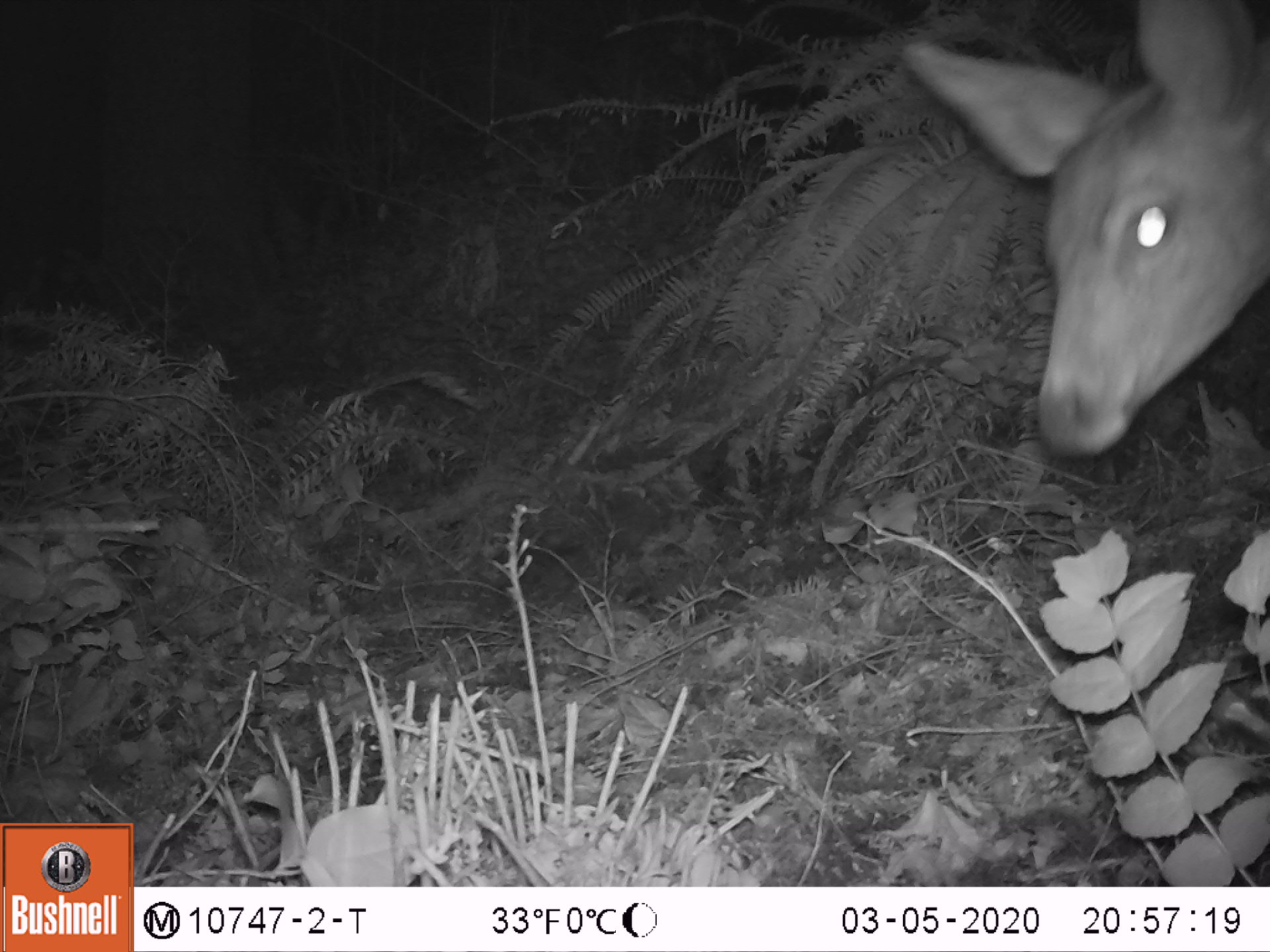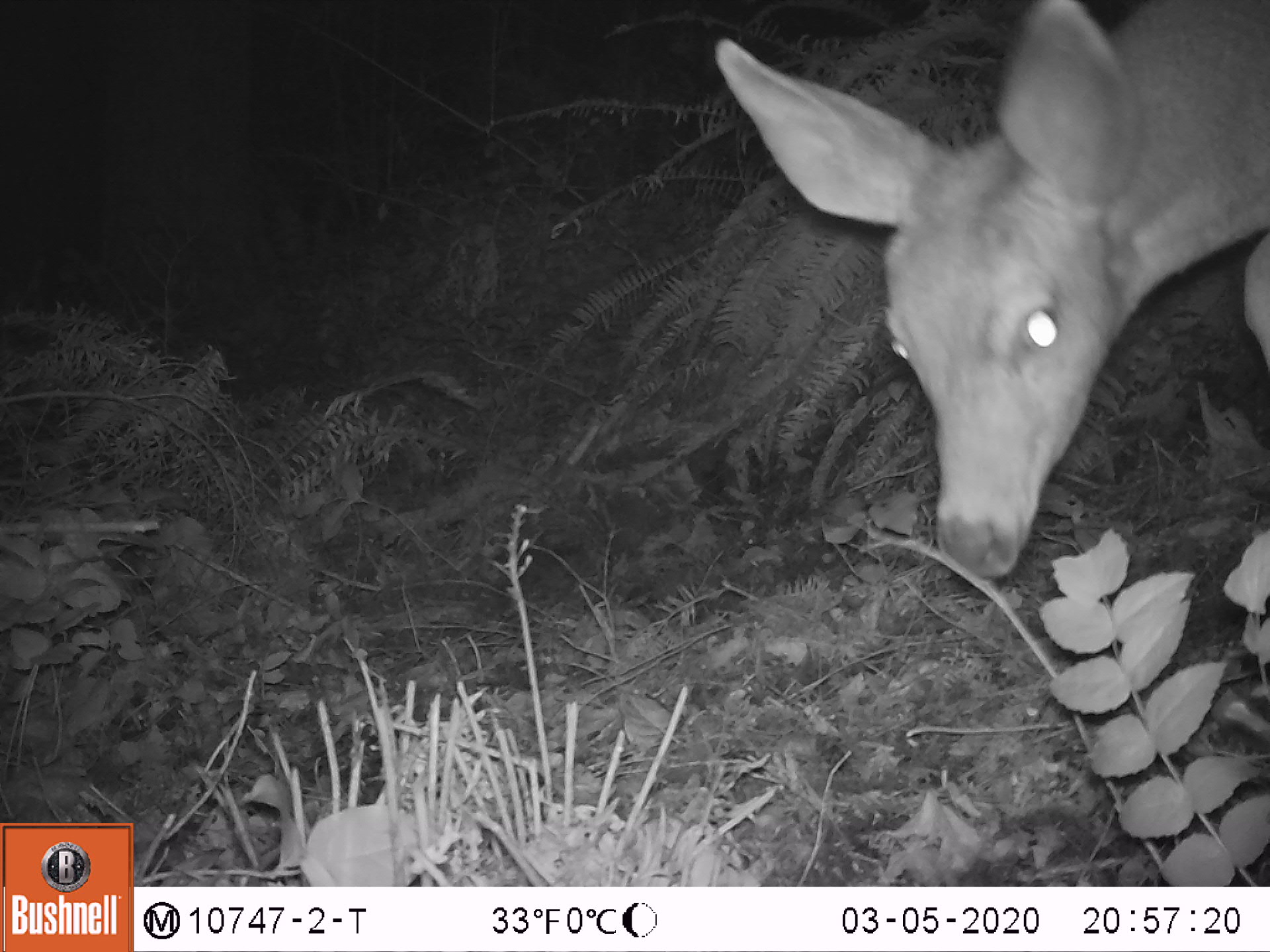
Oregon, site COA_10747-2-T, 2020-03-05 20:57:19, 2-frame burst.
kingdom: Animalia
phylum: Chordata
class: Mammalia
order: Artiodactyla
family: Cervidae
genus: Odocoileus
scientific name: Odocoileus hemionus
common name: black-tailed deer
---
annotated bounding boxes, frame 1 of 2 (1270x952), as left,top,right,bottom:
black-tailed deer: 887,0,1266,455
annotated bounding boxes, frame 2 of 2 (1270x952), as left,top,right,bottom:
black-tailed deer: 708,0,1266,598